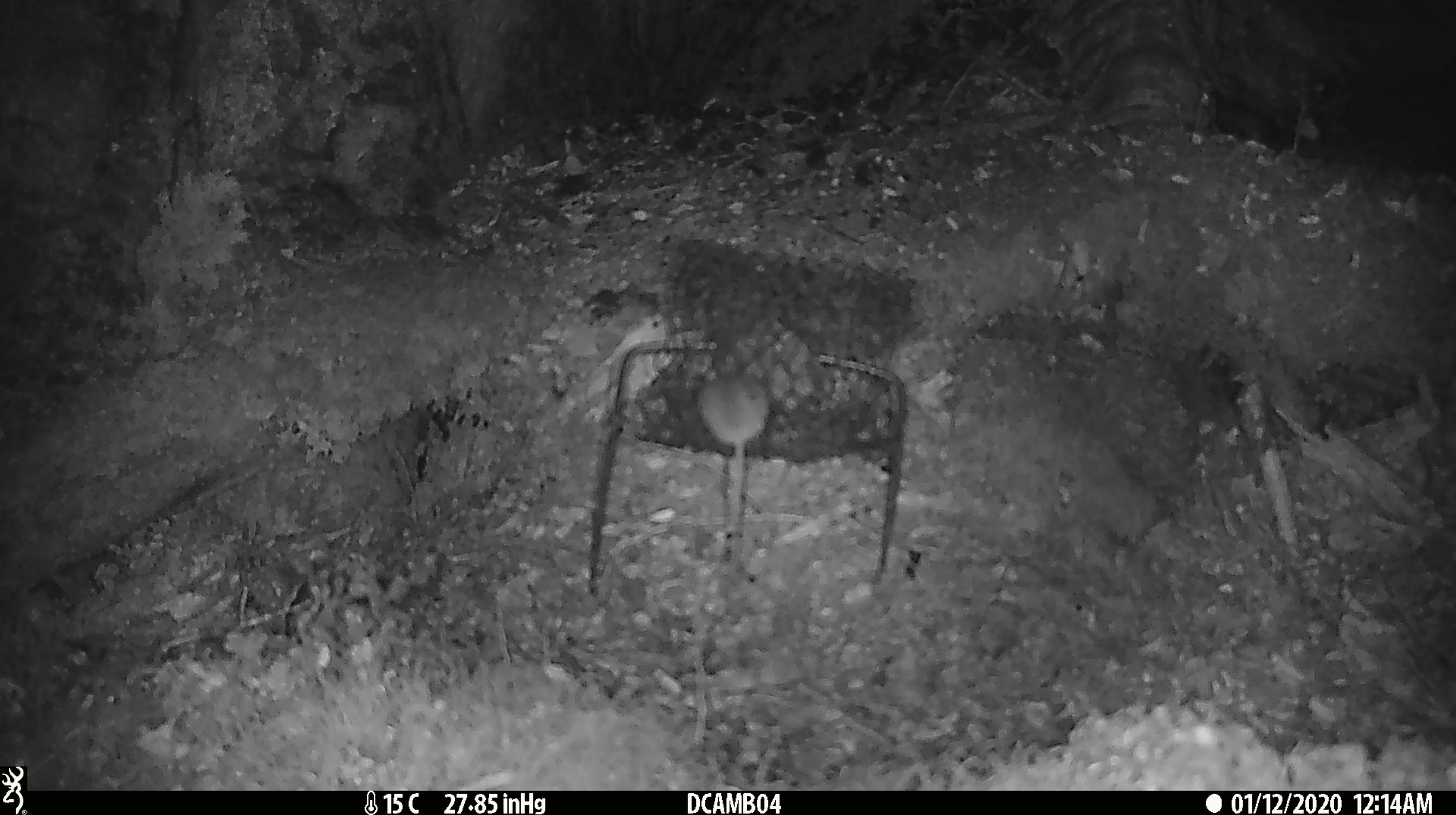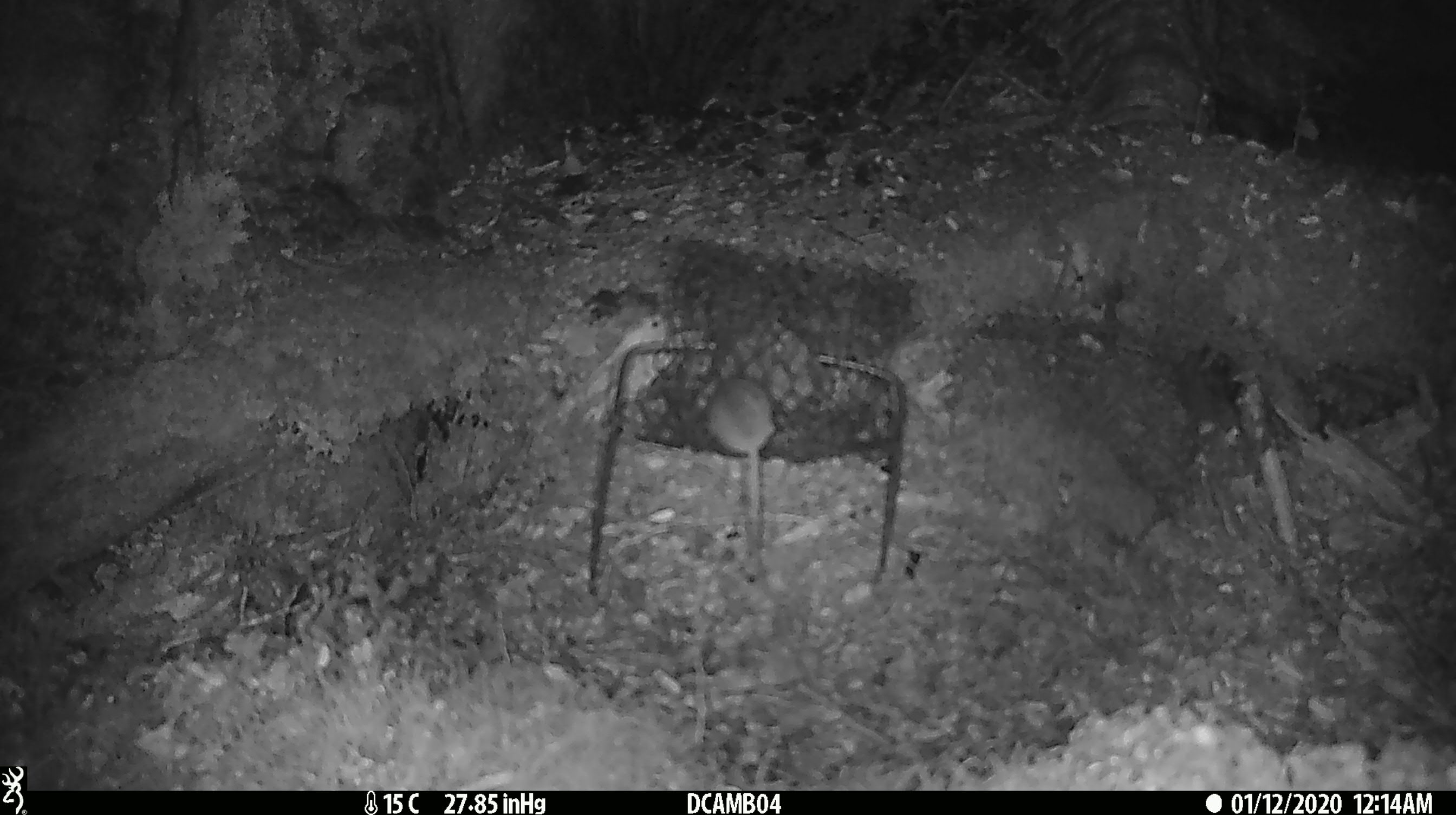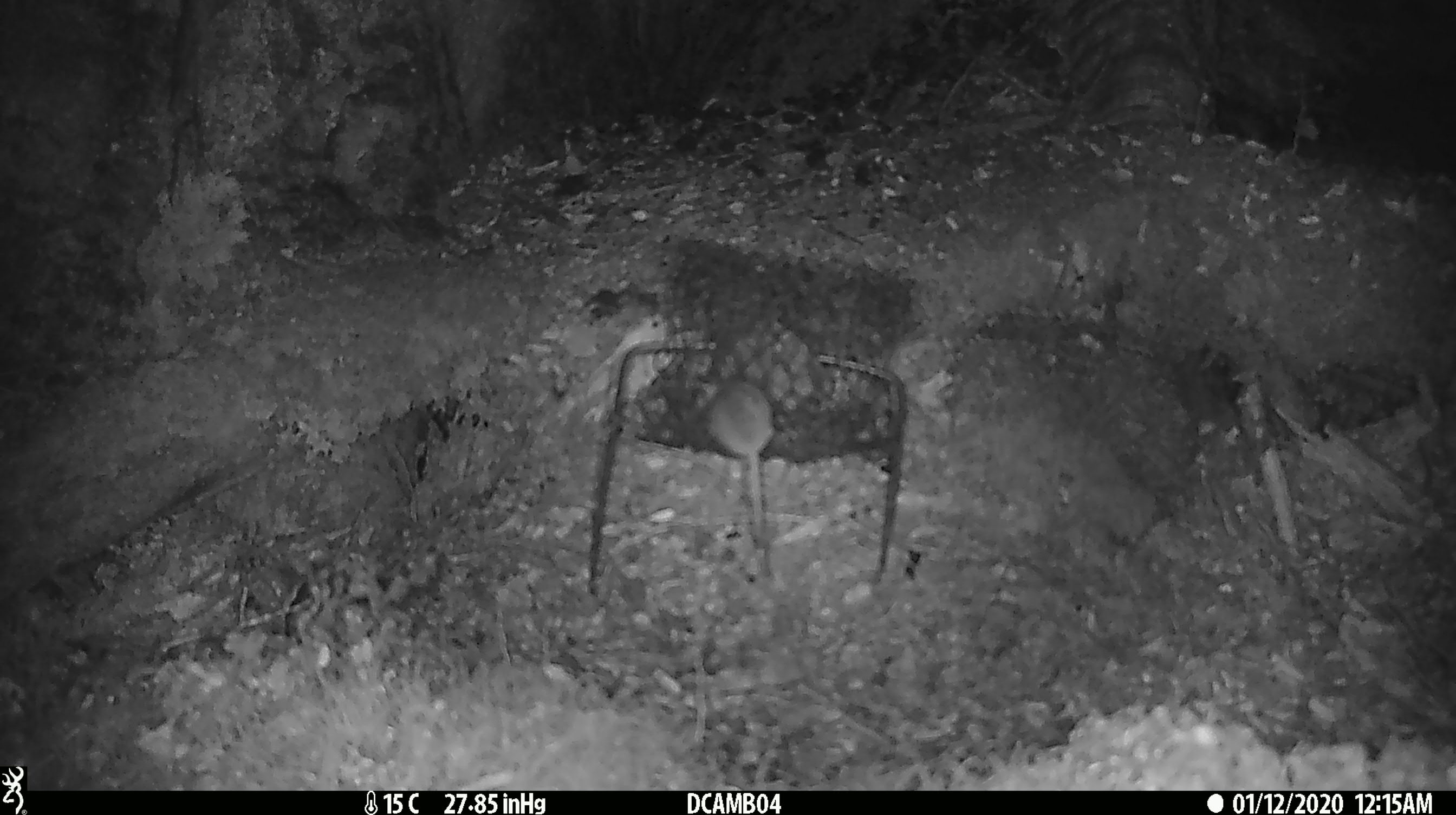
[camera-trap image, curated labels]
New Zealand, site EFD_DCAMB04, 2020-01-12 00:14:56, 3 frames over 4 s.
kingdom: Animalia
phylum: Chordata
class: Mammalia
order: Rodentia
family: Muridae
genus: Mus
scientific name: Mus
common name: mouse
Mouse (Mus).